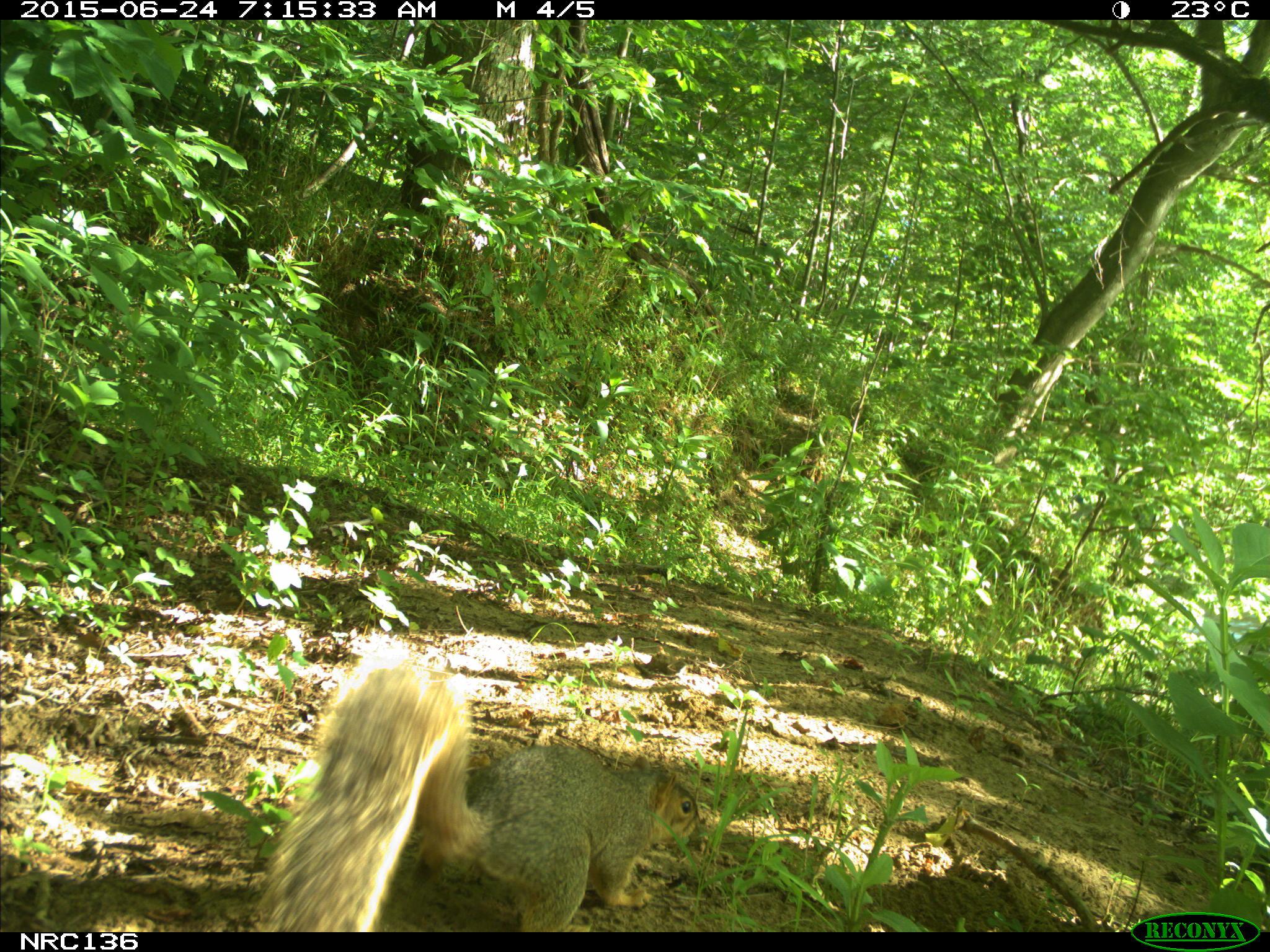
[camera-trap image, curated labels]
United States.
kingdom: Animalia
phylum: Chordata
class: Mammalia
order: Rodentia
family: Sciuridae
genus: Sciurus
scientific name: Sciurus niger cinereus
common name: eastern fox squirrel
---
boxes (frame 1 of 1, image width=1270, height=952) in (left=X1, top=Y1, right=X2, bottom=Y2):
Eastern Fox Squirrel: (left=240, top=654, right=710, bottom=930)